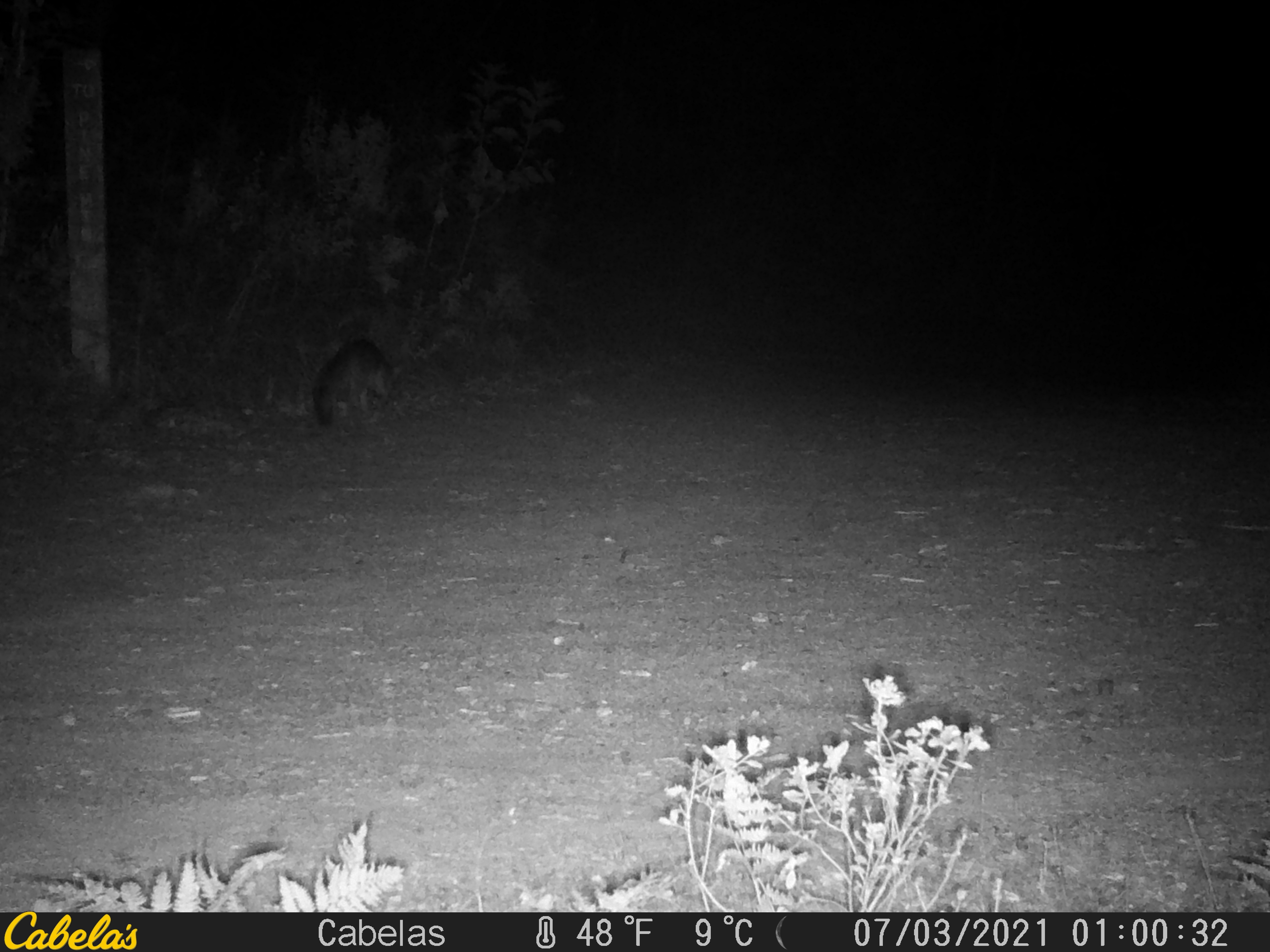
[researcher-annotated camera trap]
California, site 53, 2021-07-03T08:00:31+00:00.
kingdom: Animalia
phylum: Chordata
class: Mammalia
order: Carnivora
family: Canidae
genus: Urocyon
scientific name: Urocyon cinereoargenteus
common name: gray fox